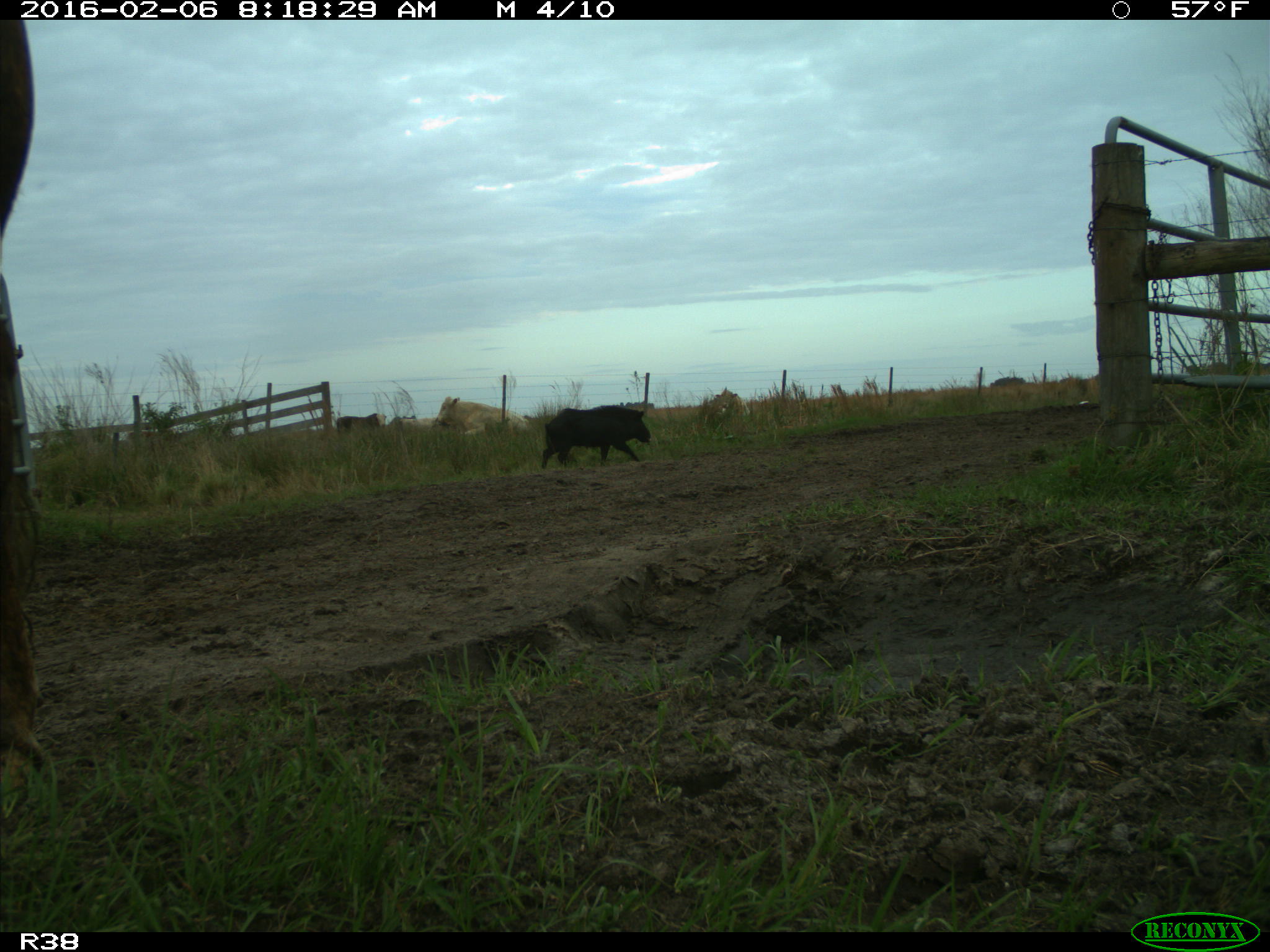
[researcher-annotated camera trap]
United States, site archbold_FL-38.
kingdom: Animalia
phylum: Chordata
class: Mammalia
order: Artiodactyla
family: Suidae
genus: Sus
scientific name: Sus scrofa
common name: wild boar